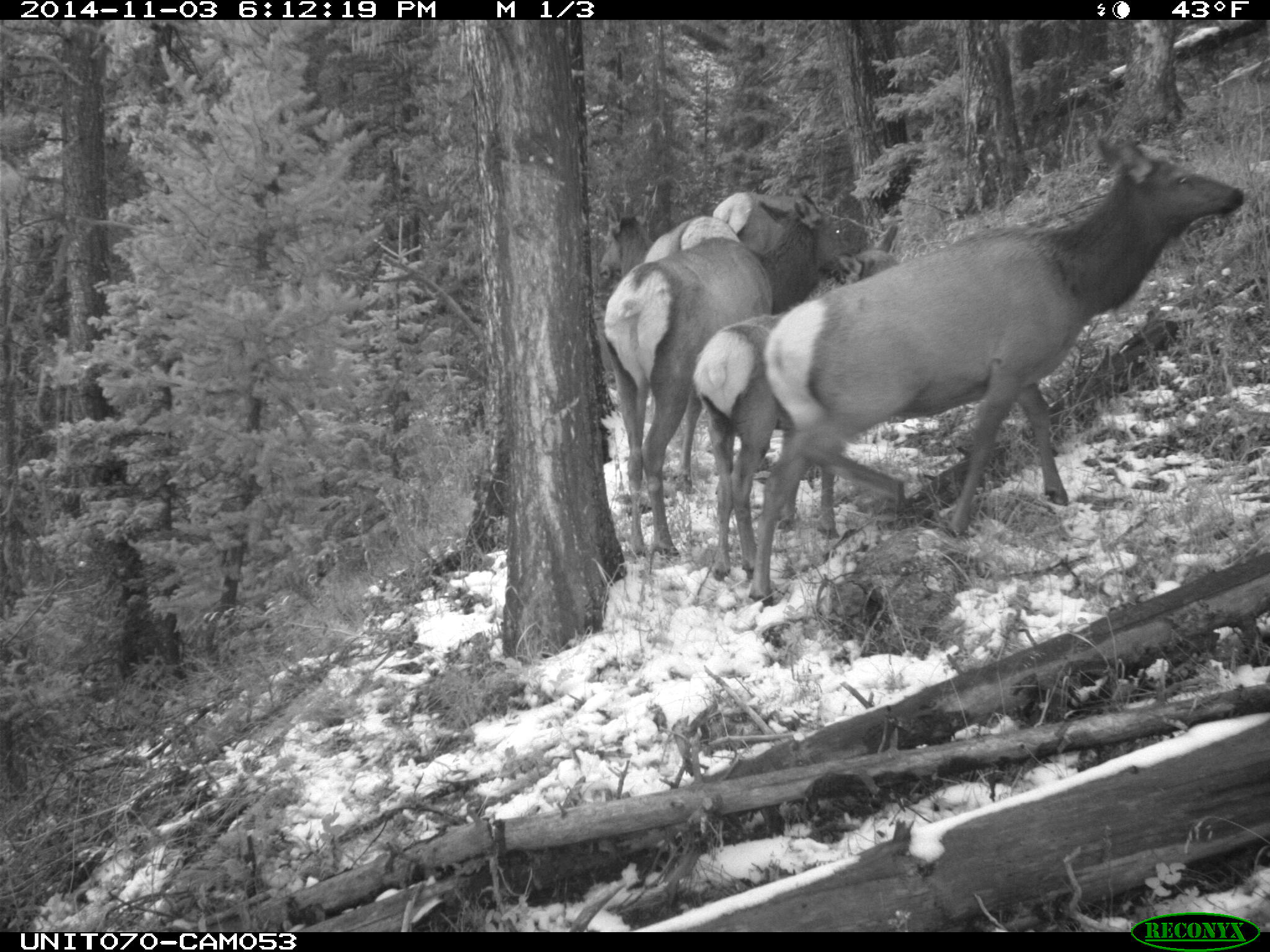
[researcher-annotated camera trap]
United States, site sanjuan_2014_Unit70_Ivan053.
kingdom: Animalia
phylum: Chordata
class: Mammalia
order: Artiodactyla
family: Cervidae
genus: Cervus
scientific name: Cervus elaphus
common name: red deer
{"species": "Cervus elaphus (red deer)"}